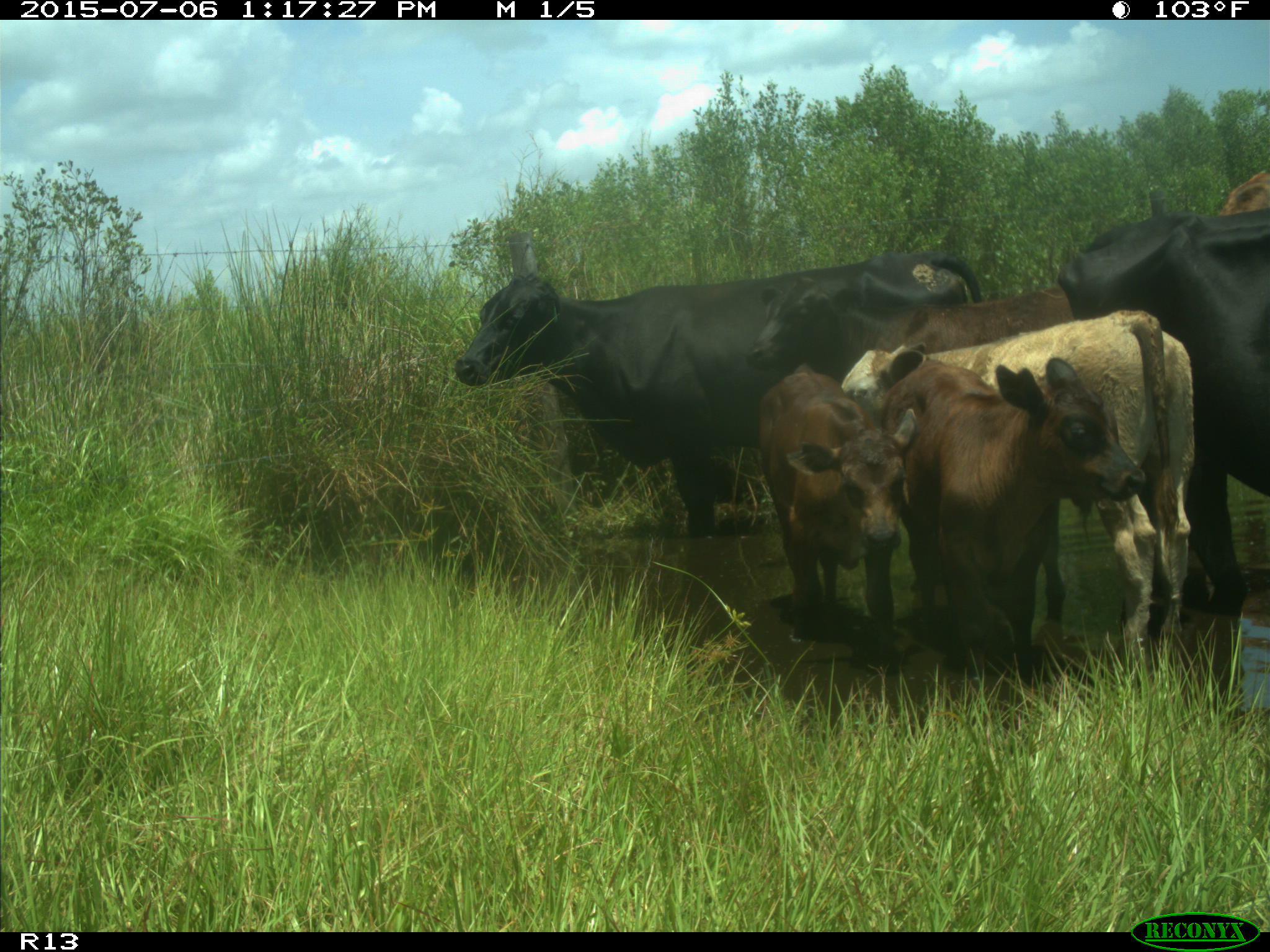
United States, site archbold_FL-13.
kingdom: Animalia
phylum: Chordata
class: Mammalia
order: Artiodactyla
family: Bovidae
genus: Bos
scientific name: Bos taurus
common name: domestic cow